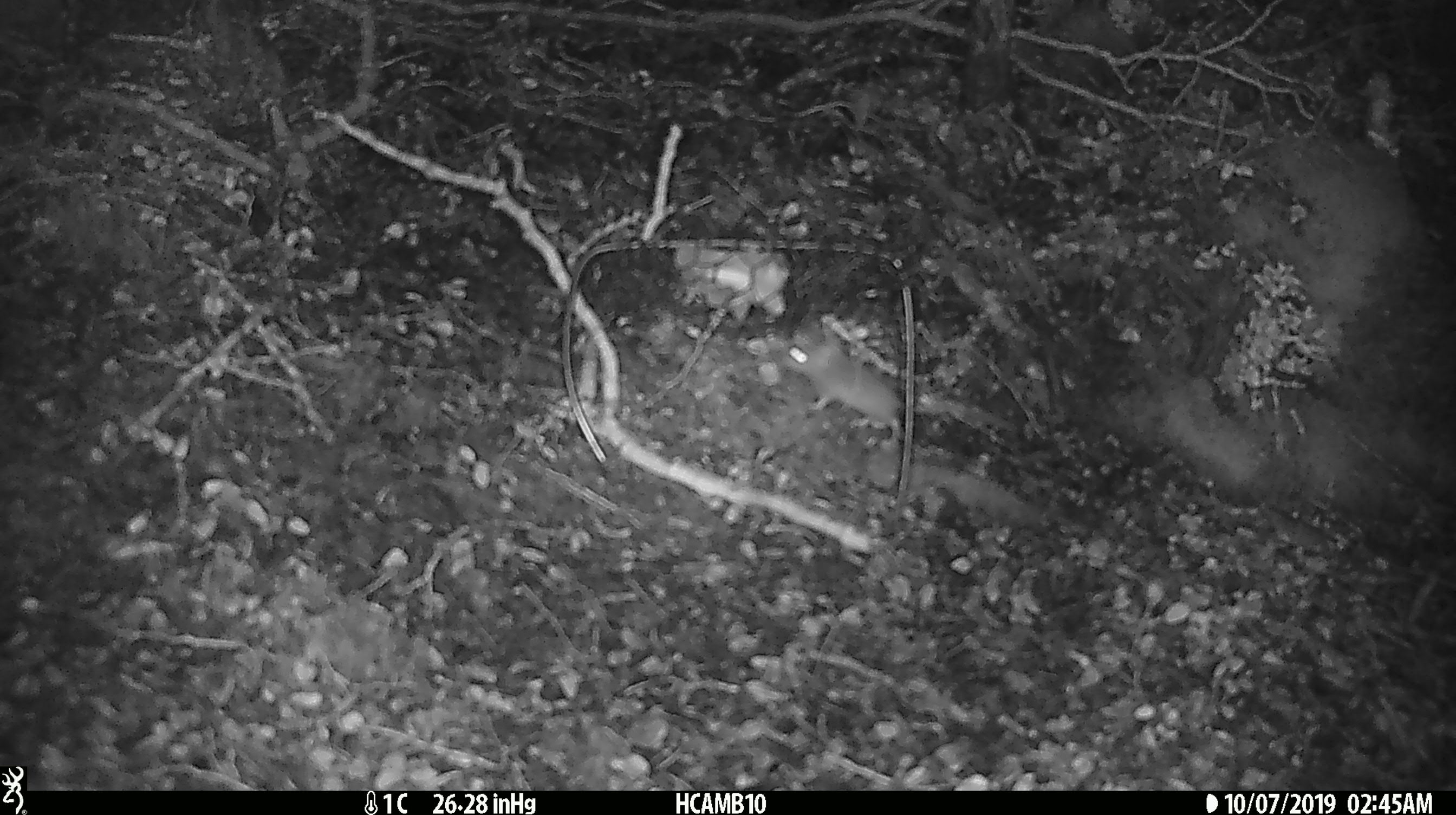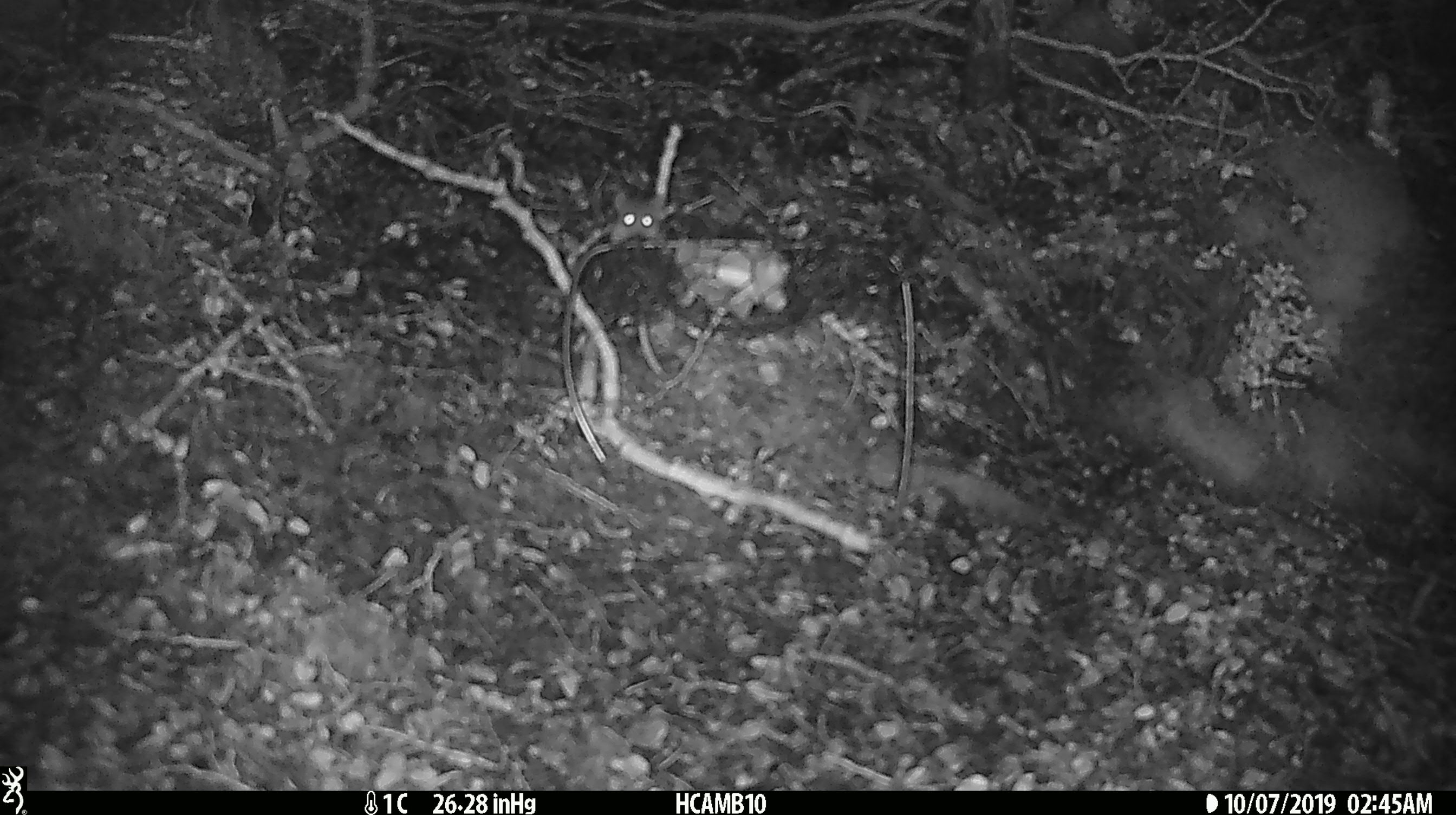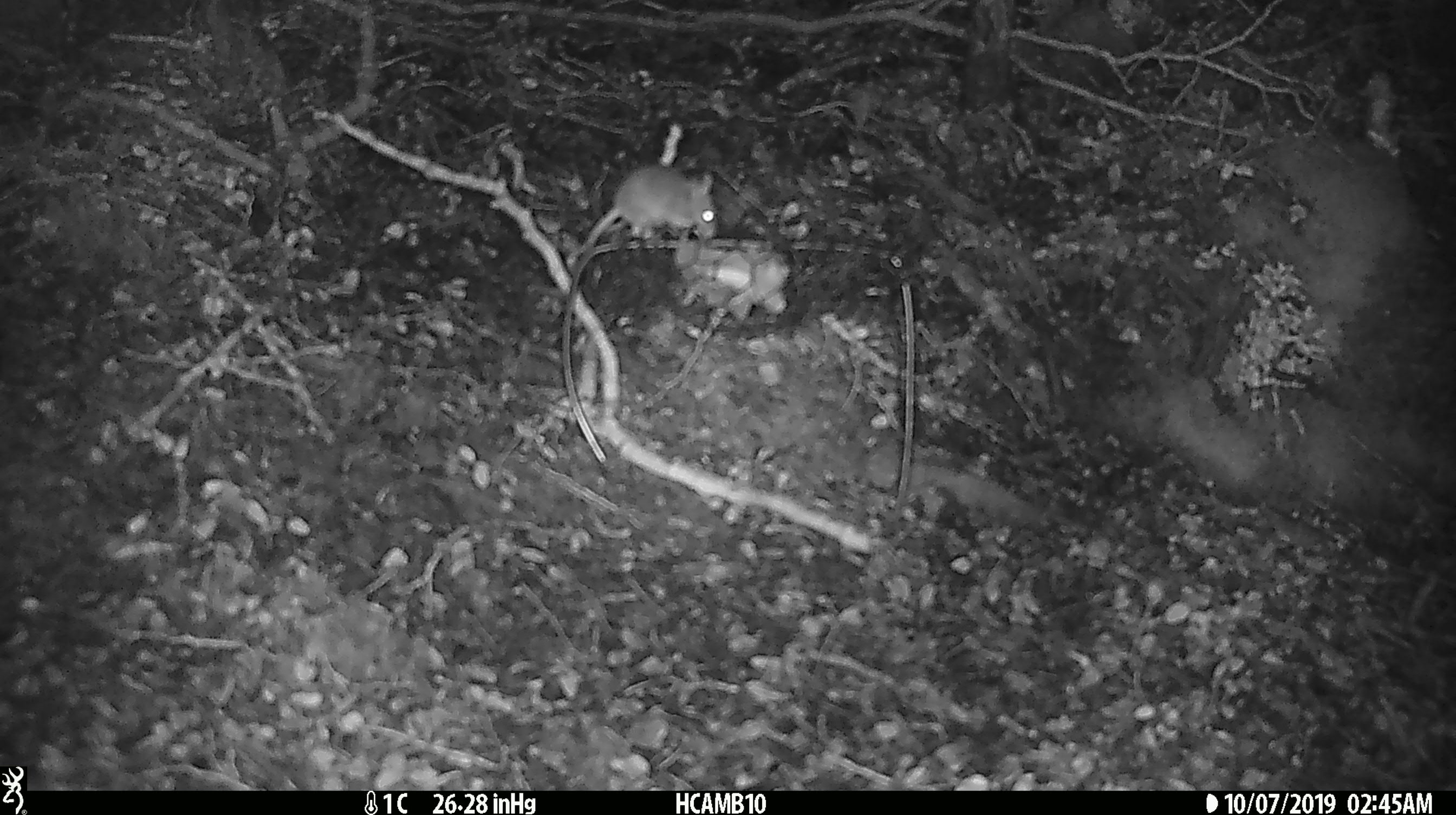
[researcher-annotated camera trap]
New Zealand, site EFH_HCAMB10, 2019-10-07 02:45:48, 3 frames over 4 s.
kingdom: Animalia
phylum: Chordata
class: Mammalia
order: Rodentia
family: Muridae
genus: Mus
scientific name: Mus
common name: mouse